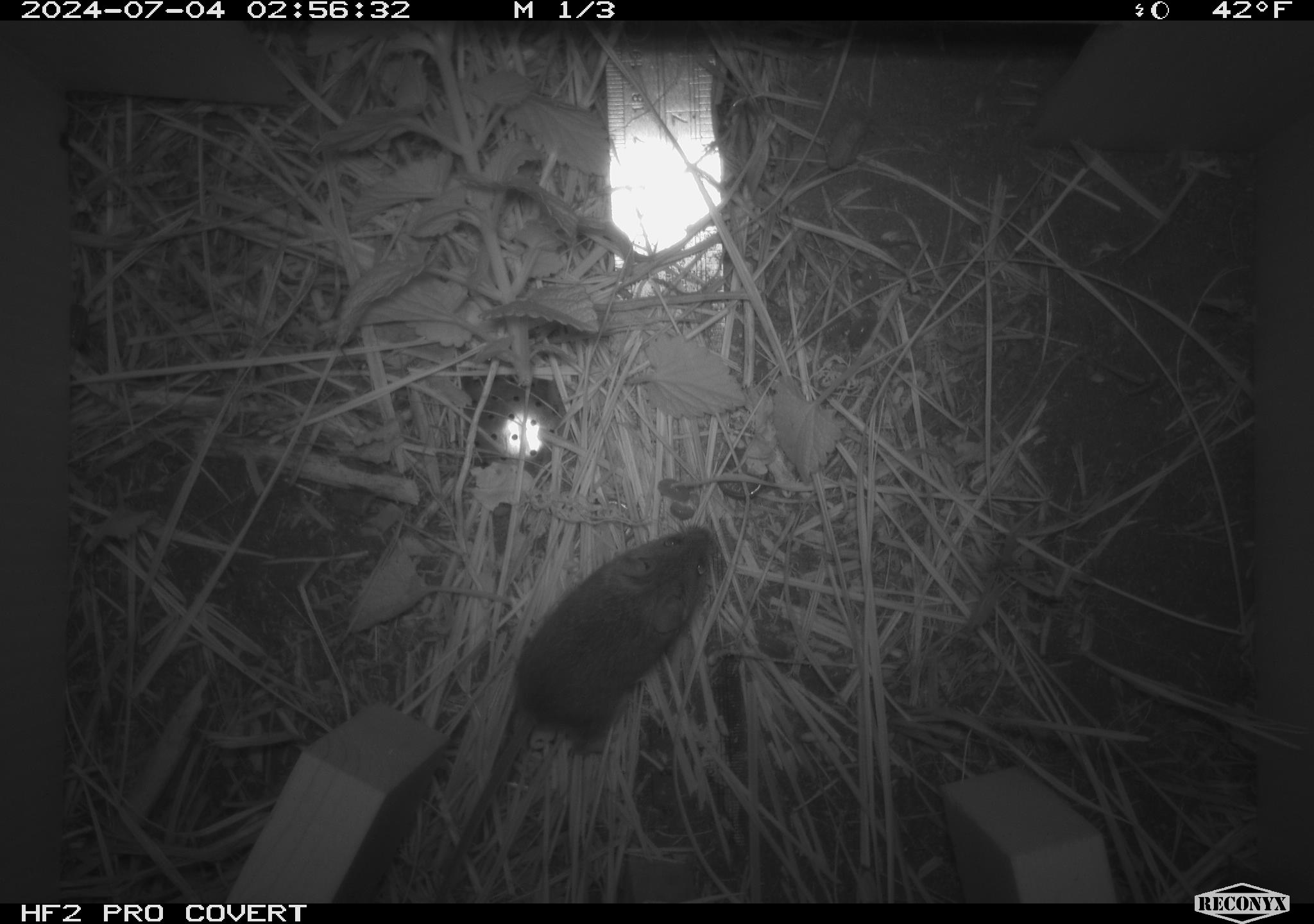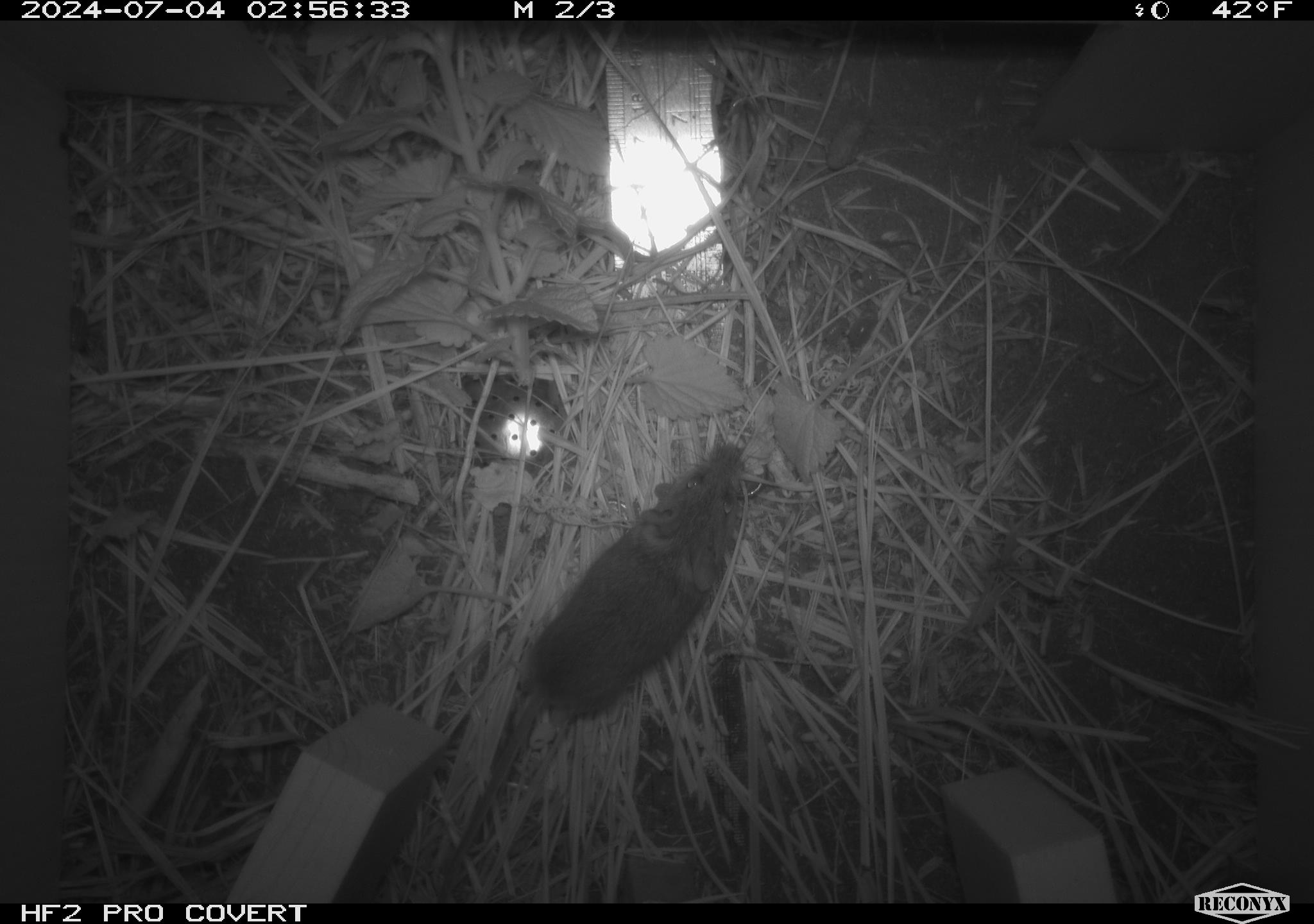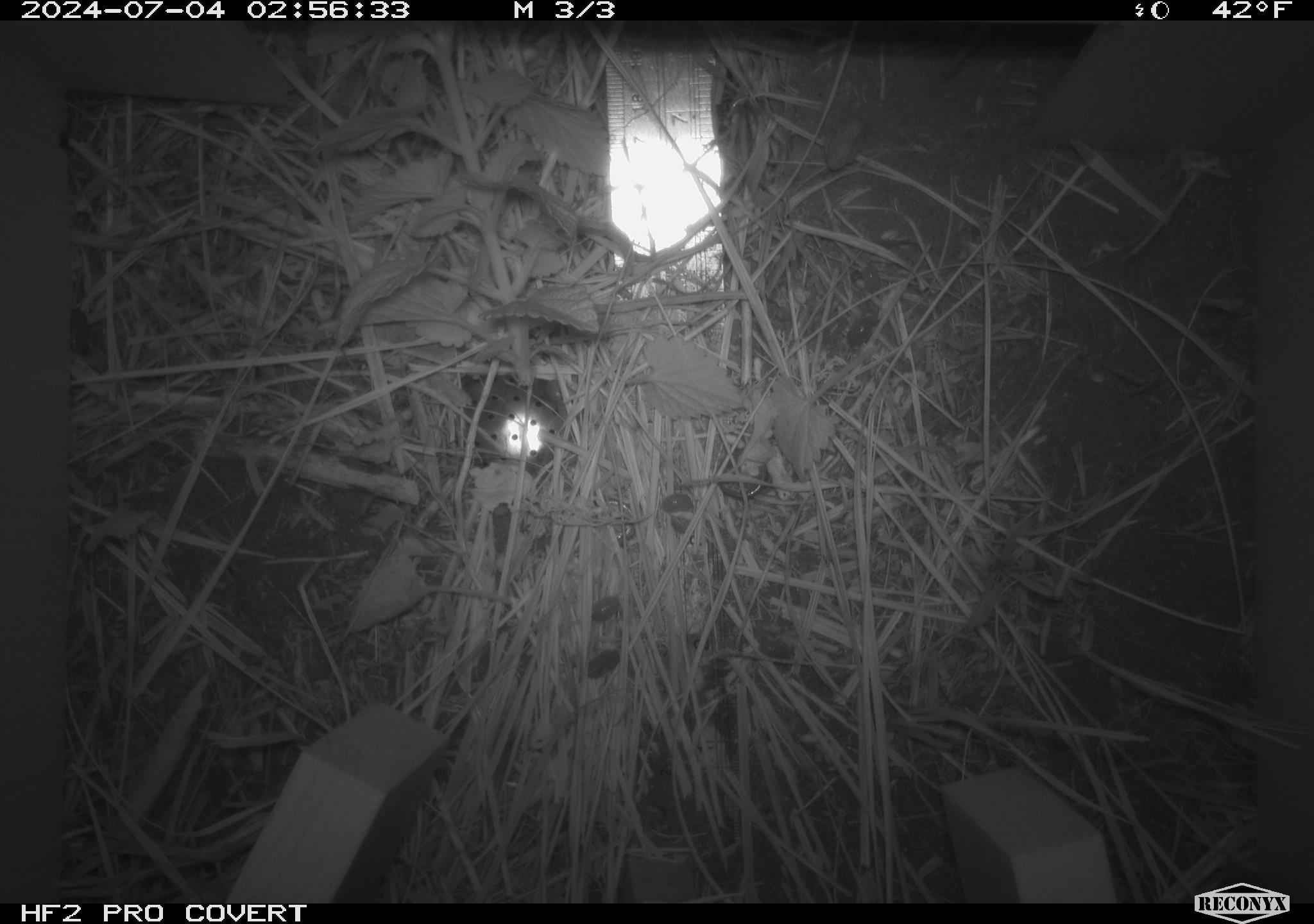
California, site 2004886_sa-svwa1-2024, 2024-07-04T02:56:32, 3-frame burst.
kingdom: Animalia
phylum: Arthropoda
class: Malacostraca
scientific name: Malacostraca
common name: amphipods, crabs, isopods, krill, lobsters and shrimps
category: malacostracan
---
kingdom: Animalia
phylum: Chordata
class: Mammalia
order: Rodentia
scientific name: Rodentia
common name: mouse species